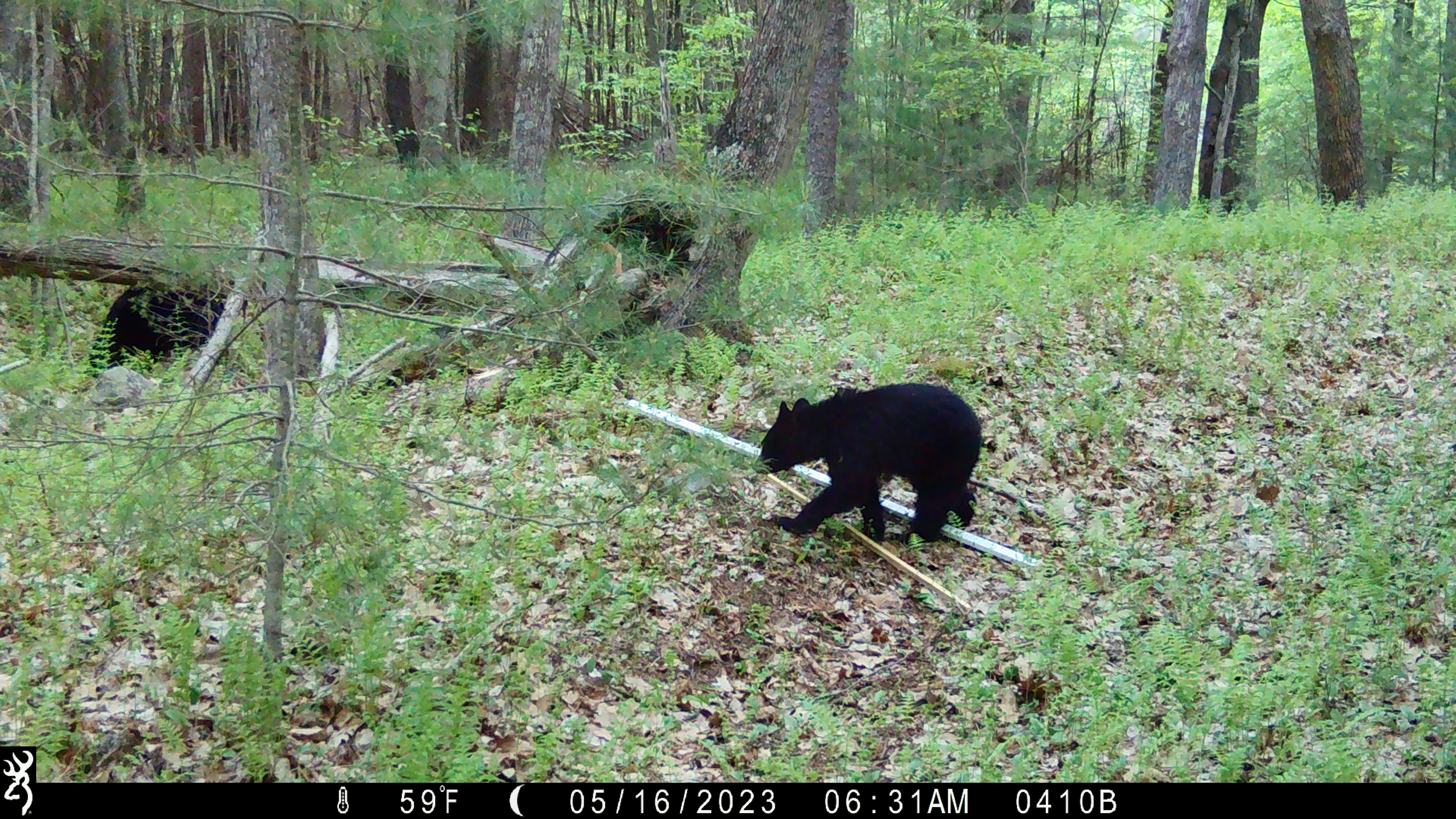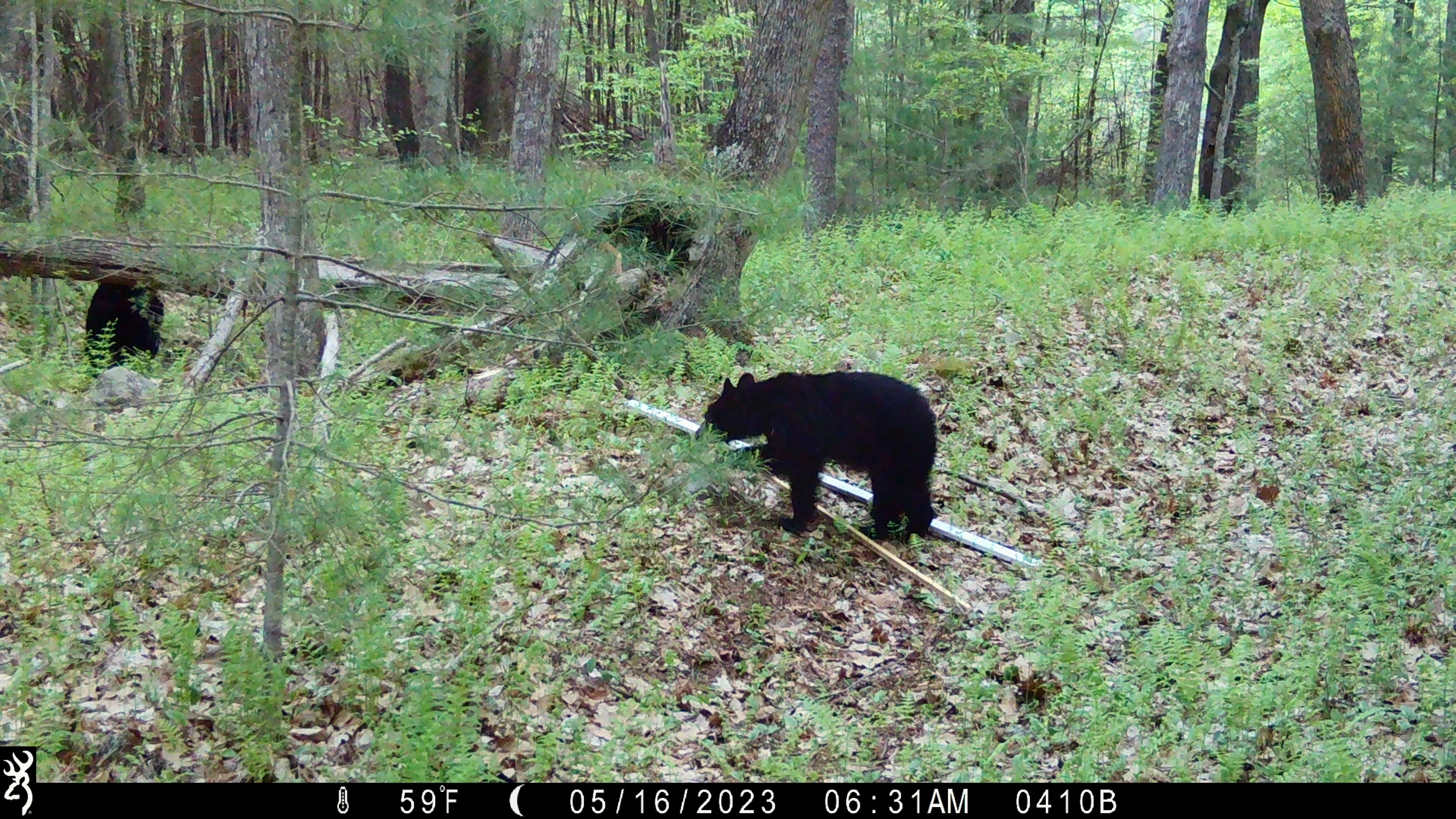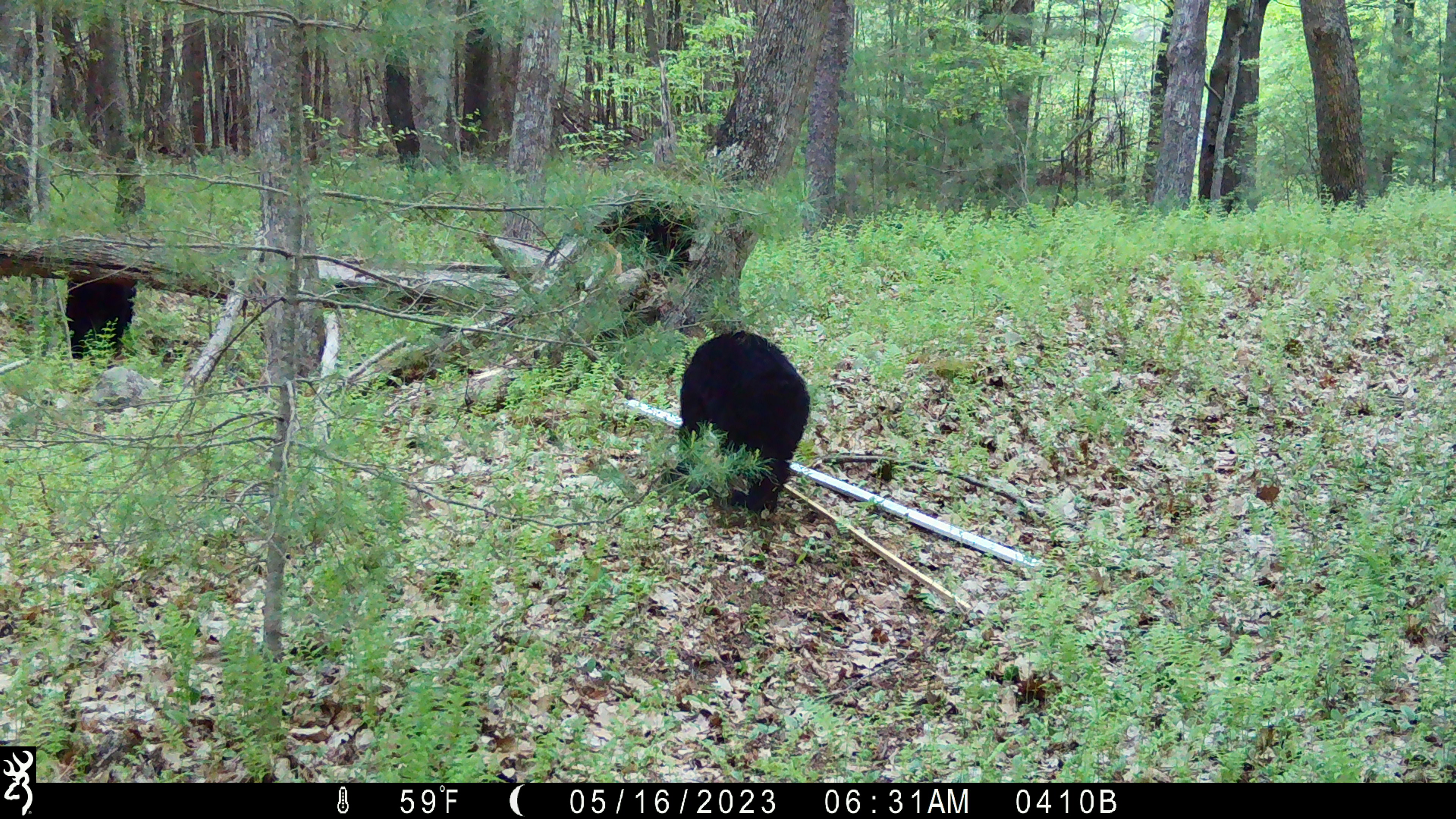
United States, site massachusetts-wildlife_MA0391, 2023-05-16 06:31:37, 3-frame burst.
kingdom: Animalia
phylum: Chordata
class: Mammalia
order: Carnivora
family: Ursidae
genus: Ursus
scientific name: Ursus americanus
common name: black bear